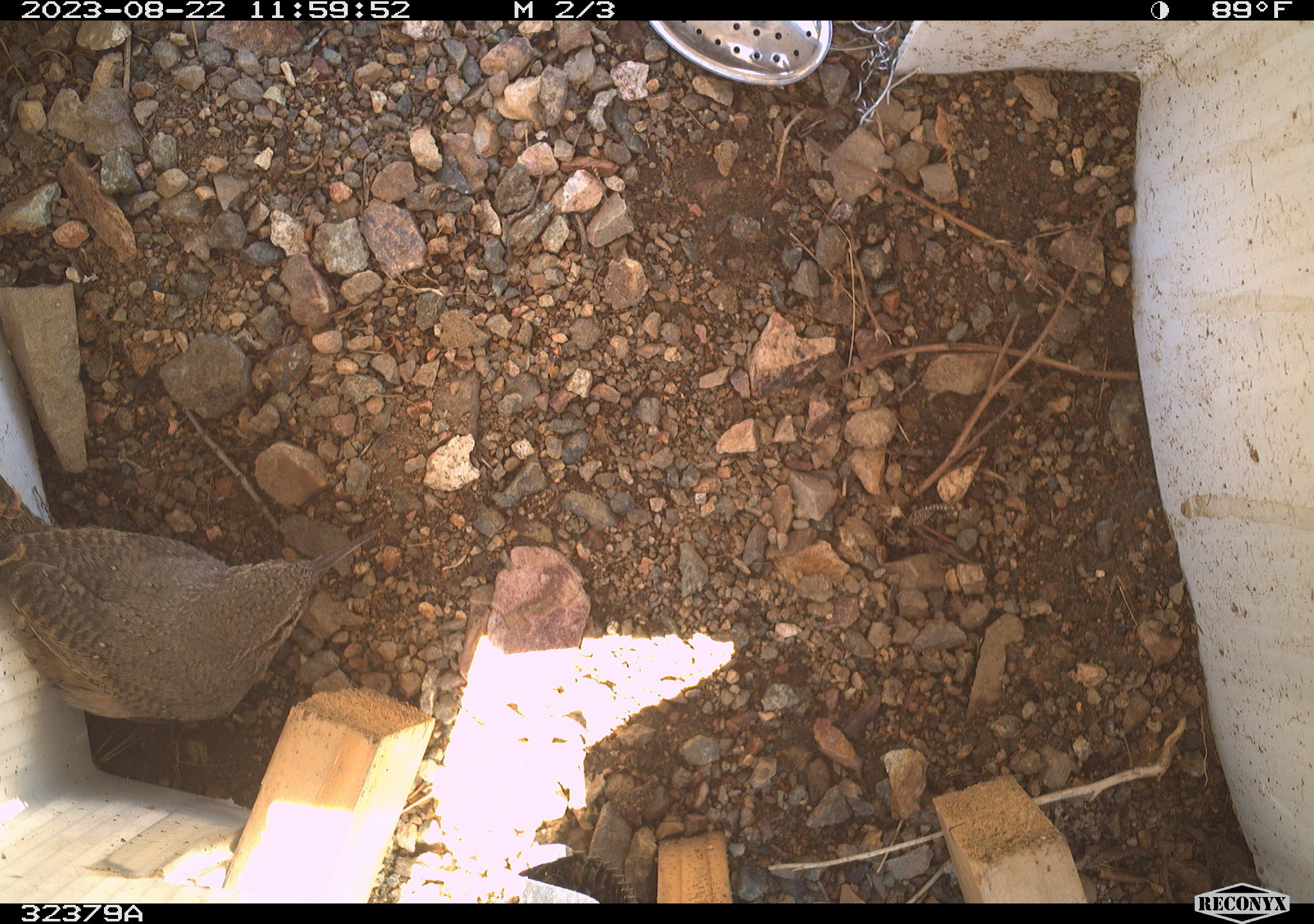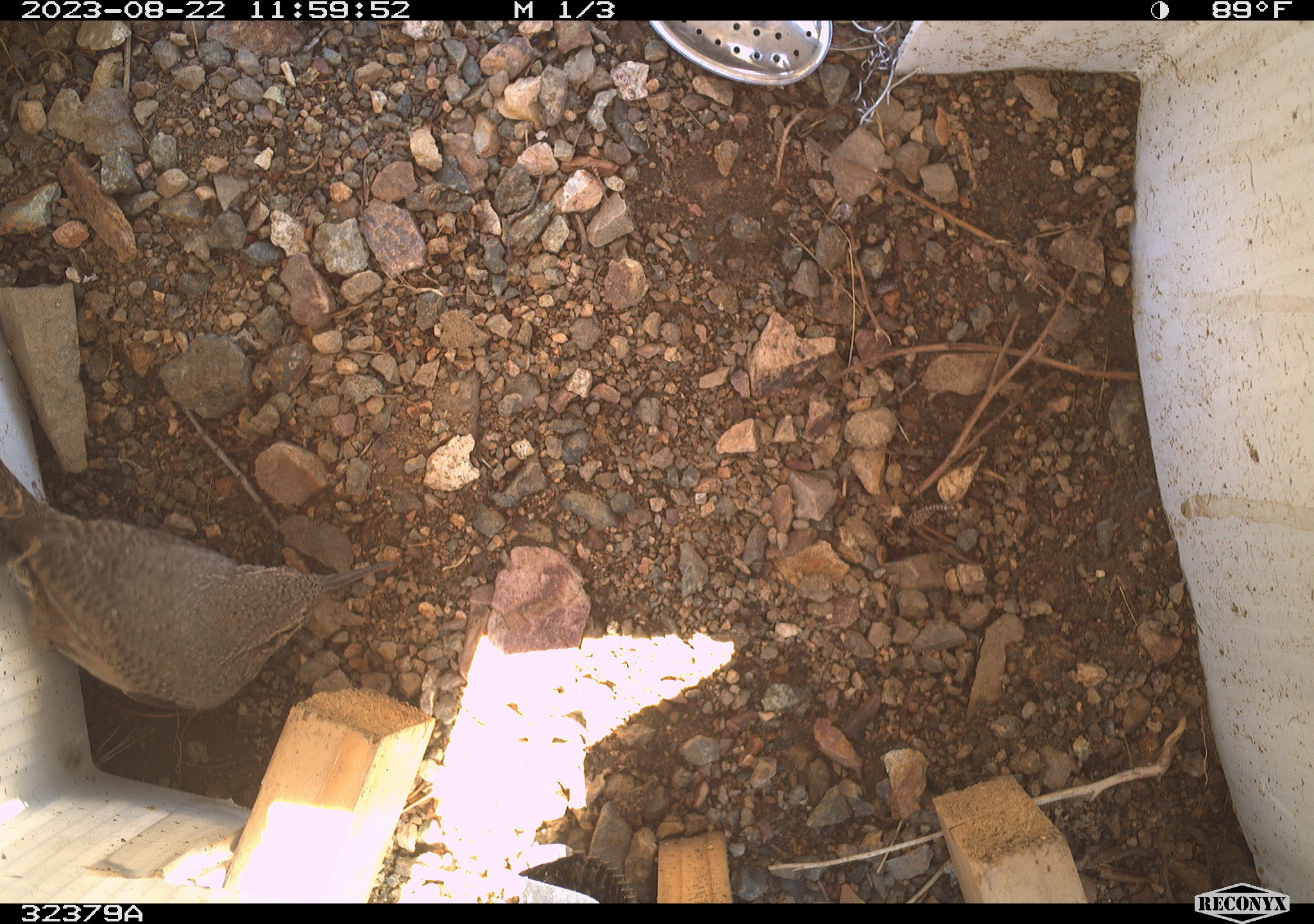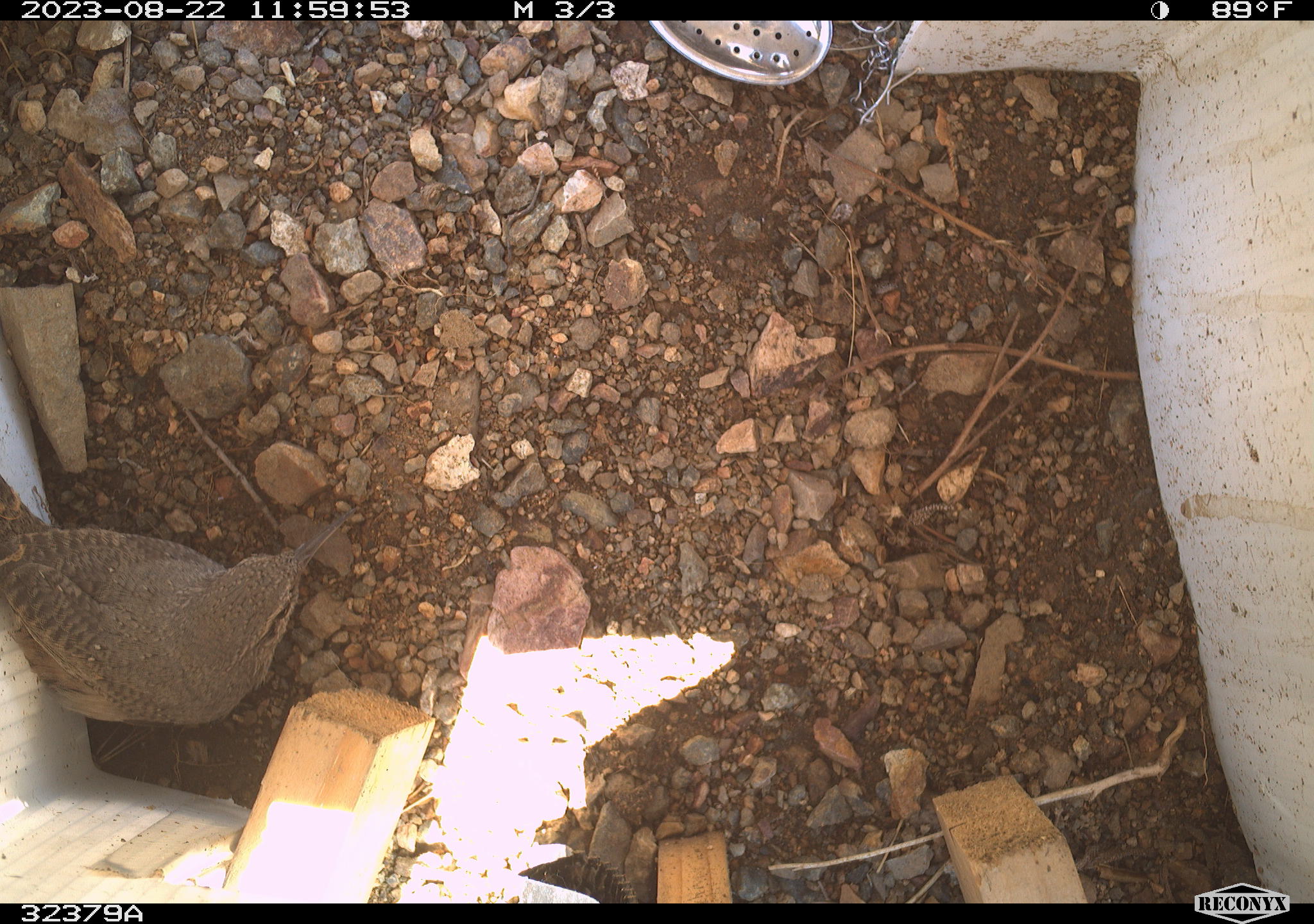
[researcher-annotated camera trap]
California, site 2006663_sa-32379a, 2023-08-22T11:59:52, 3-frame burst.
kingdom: Animalia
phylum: Chordata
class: Aves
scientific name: Aves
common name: bird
Bird (Aves).